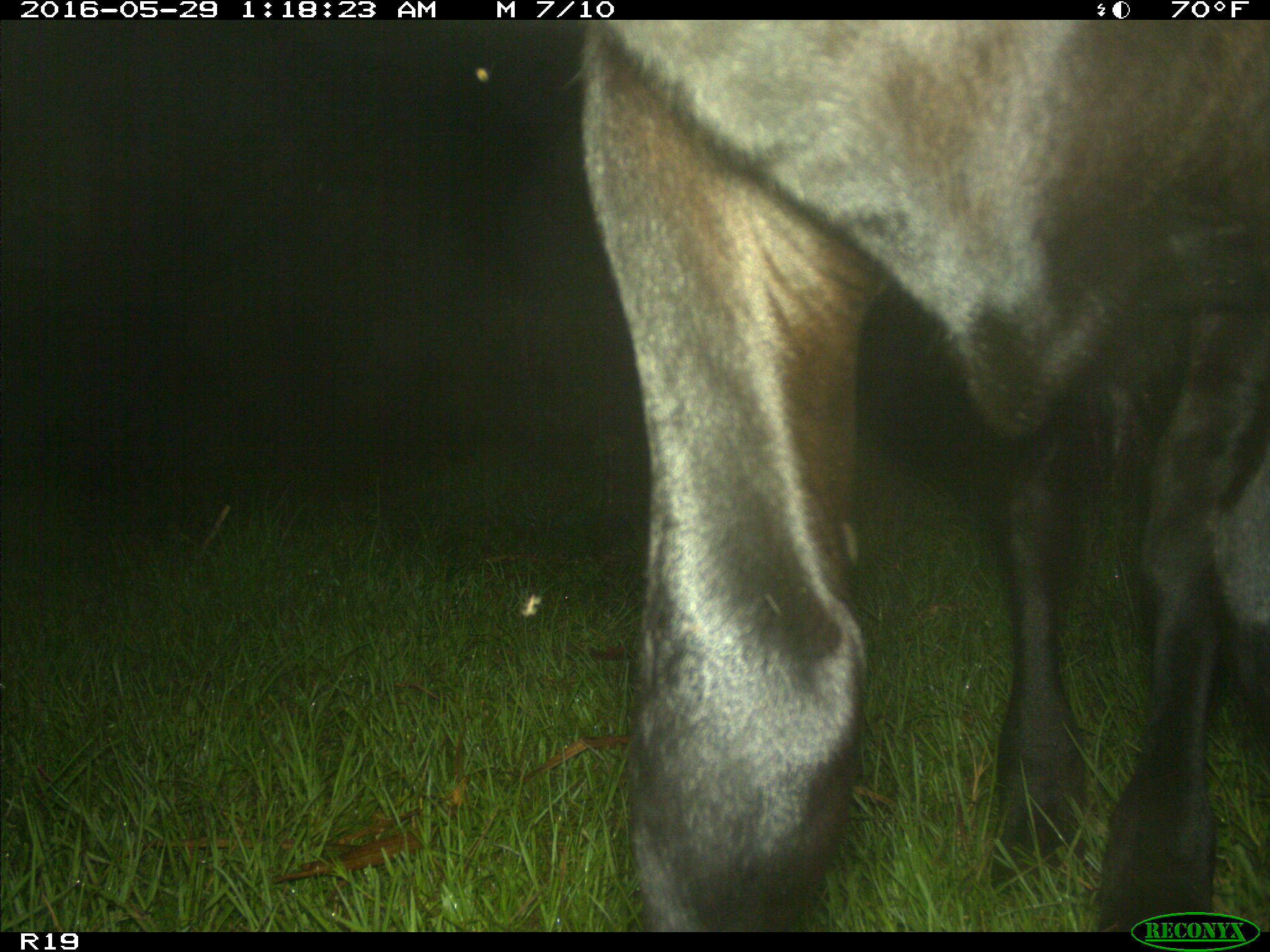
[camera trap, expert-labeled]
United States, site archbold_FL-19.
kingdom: Animalia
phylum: Chordata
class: Mammalia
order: Artiodactyla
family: Bovidae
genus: Bos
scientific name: Bos taurus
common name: domestic cow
Bos taurus (domestic cow).